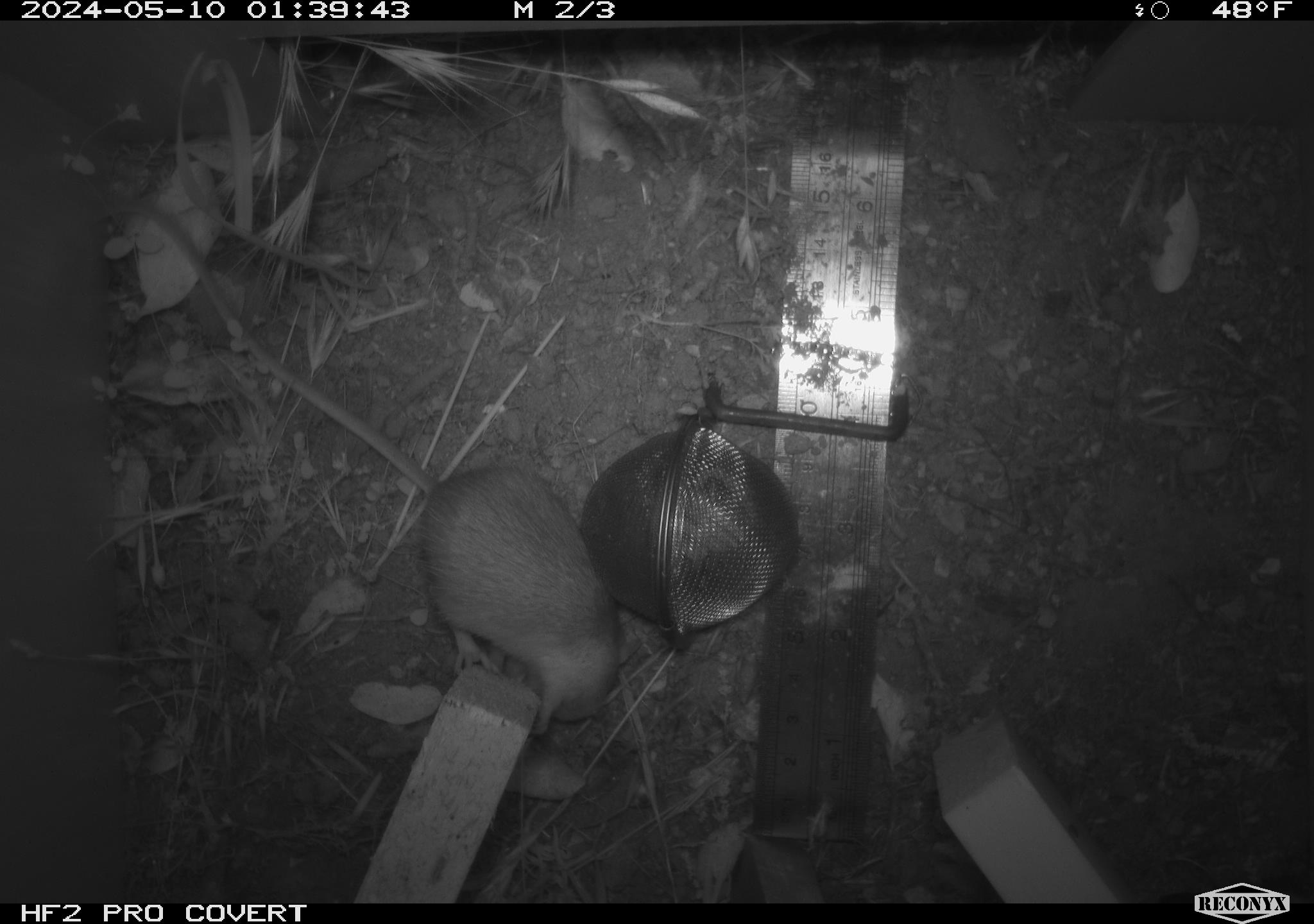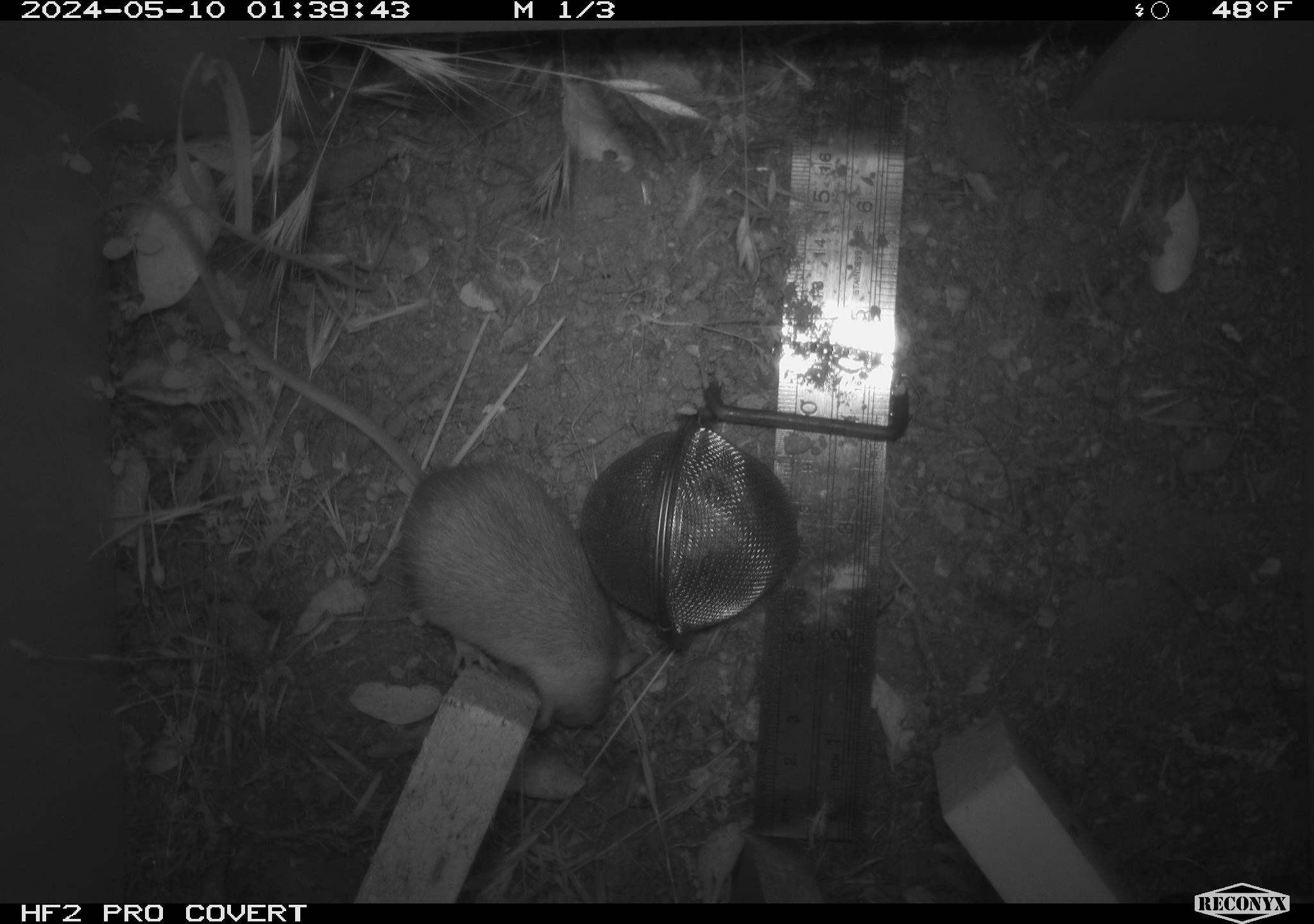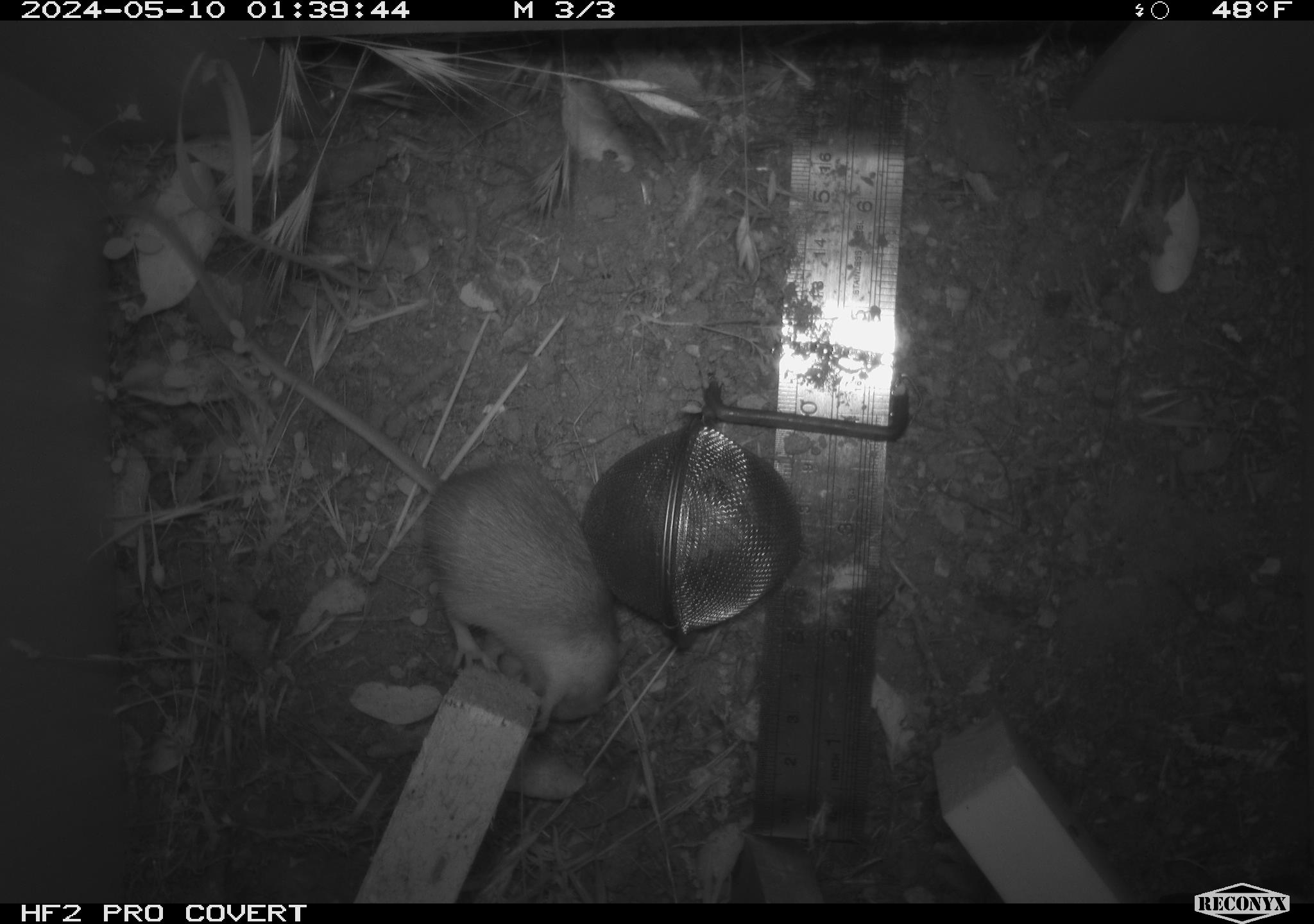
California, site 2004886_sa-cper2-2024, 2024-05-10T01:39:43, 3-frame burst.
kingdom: Animalia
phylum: Chordata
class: Mammalia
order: Rodentia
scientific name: Rodentia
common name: rodent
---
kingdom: Animalia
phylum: Chordata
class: Mammalia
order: Rodentia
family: Heteromyidae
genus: Dipodomys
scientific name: Dipodomys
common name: kangaroo rats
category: dipodomys species